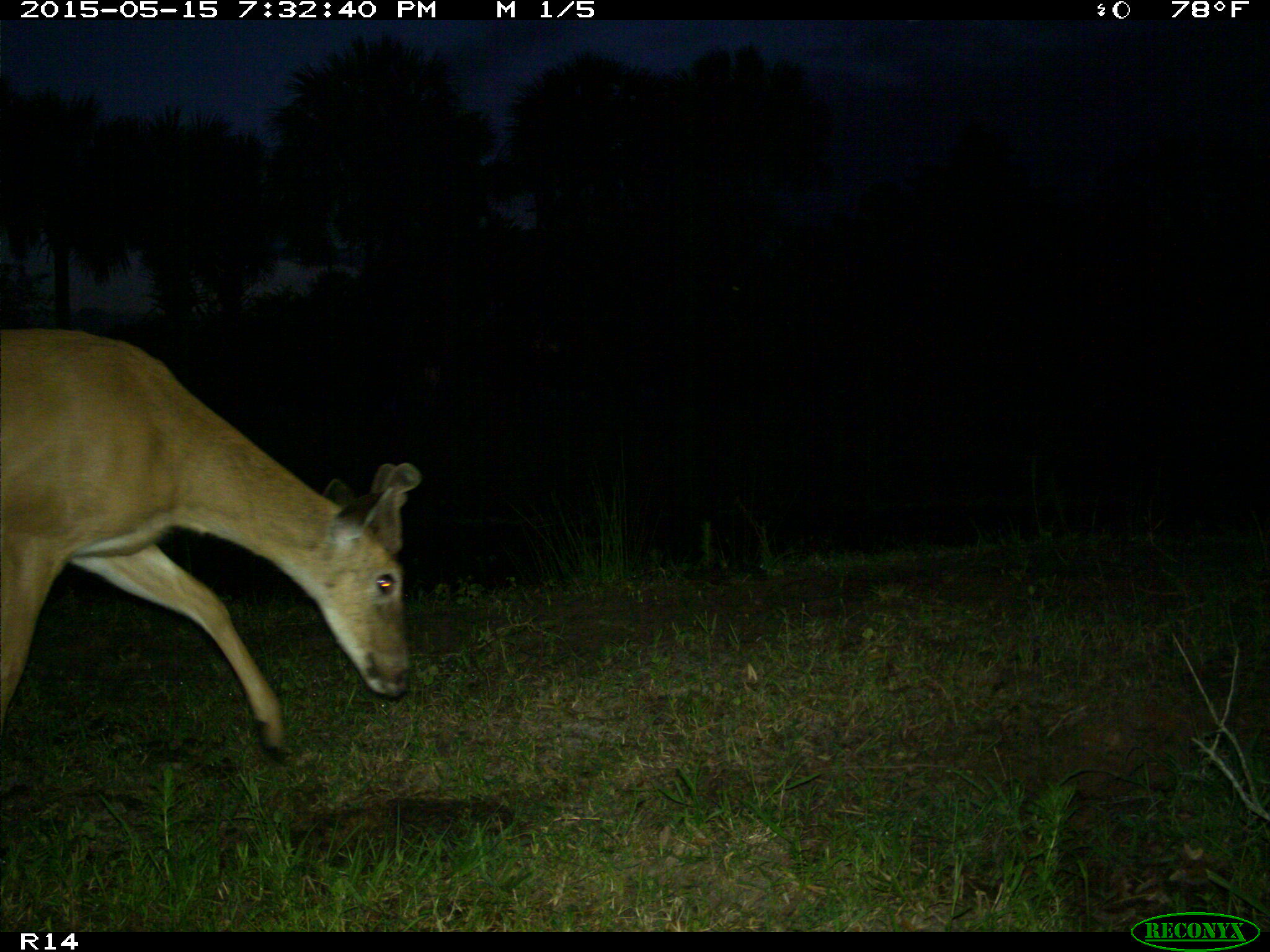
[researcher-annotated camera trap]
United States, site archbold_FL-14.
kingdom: Animalia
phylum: Chordata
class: Mammalia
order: Artiodactyla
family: Cervidae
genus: Odocoileus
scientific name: Odocoileus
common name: deer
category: unidentified deer